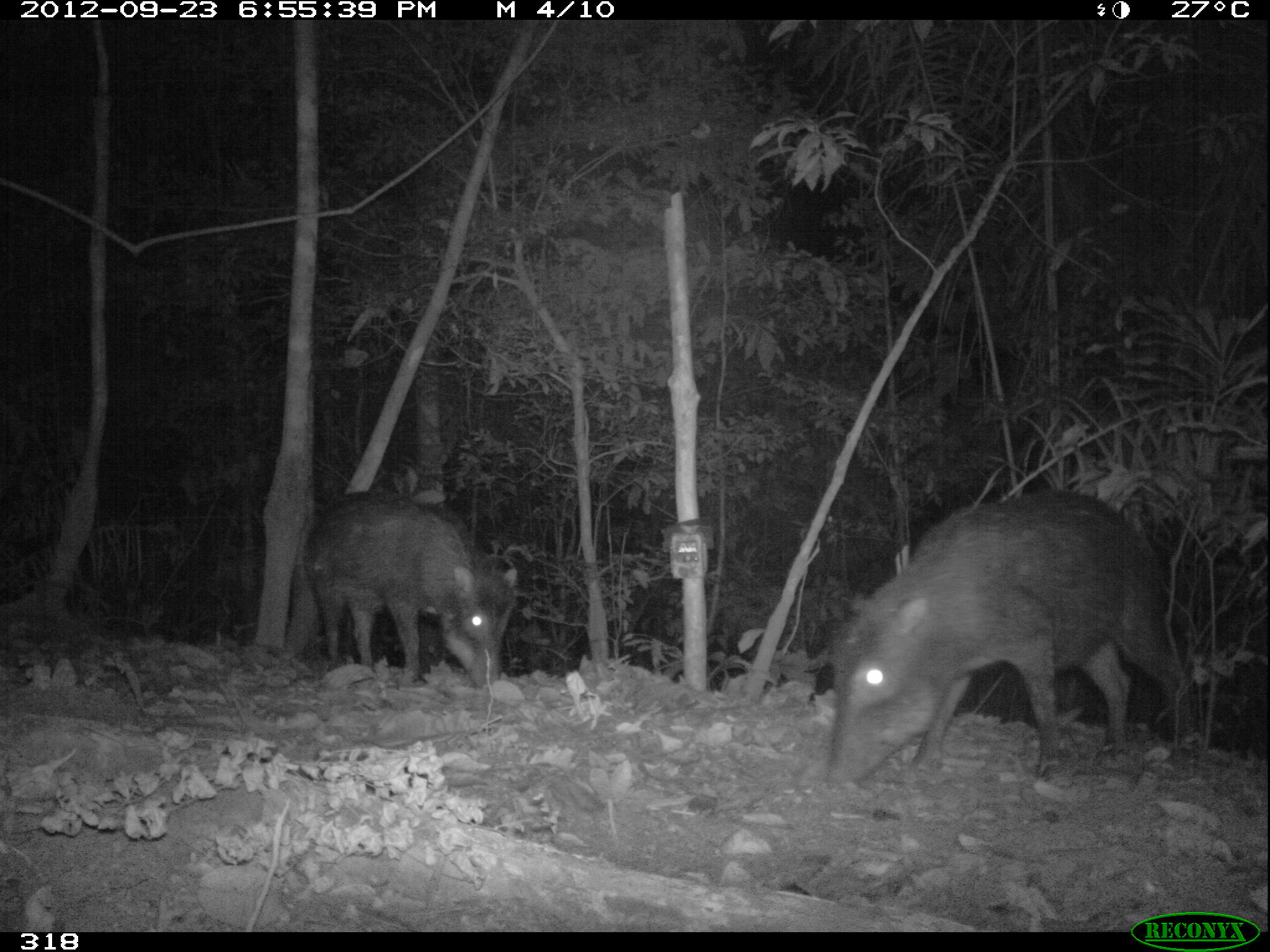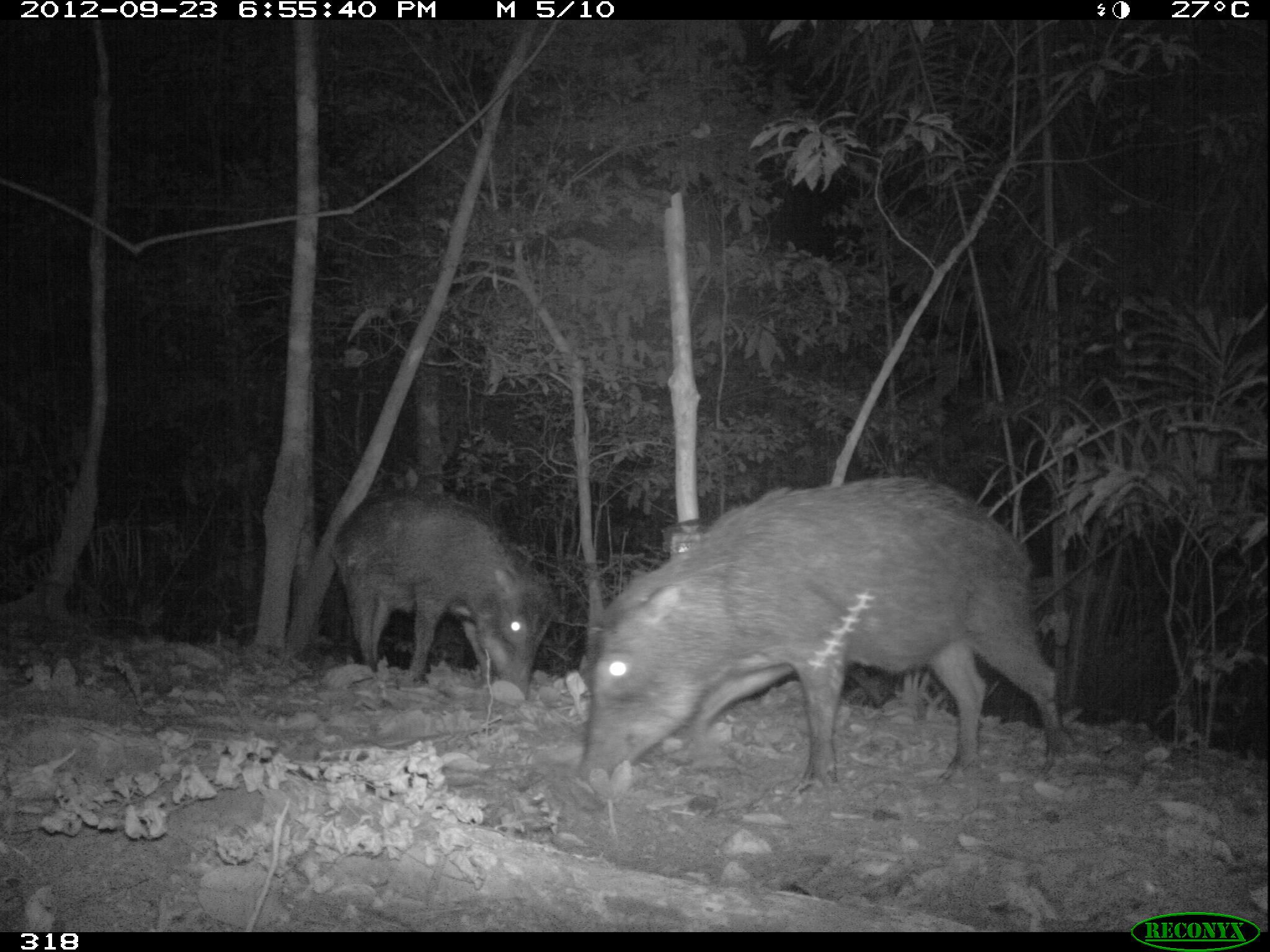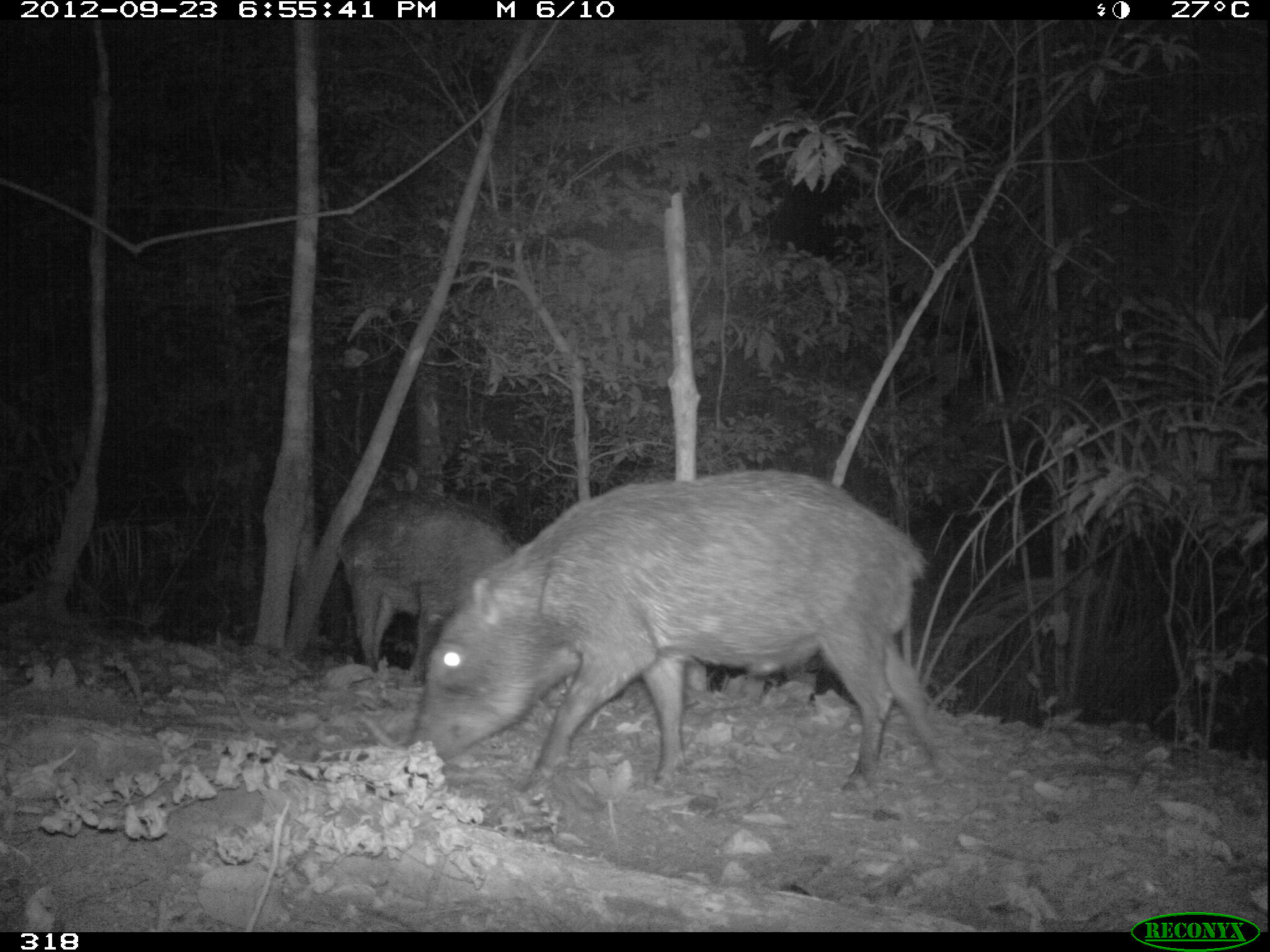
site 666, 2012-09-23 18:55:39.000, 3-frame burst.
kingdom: Animalia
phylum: Chordata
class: Mammalia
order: Artiodactyla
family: Tayassuidae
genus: Tayassu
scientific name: Tayassu pecari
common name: white-lipped peccary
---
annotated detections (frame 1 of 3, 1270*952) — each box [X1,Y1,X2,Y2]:
tayassu pecari: [822,485,1194,806]; [300,488,519,694]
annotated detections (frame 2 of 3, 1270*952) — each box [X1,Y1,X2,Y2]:
tayassu pecari: [578,471,1073,790]; [328,484,557,707]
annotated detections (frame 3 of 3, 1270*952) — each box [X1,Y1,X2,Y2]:
tayassu pecari: [397,466,957,807]; [337,487,526,685]